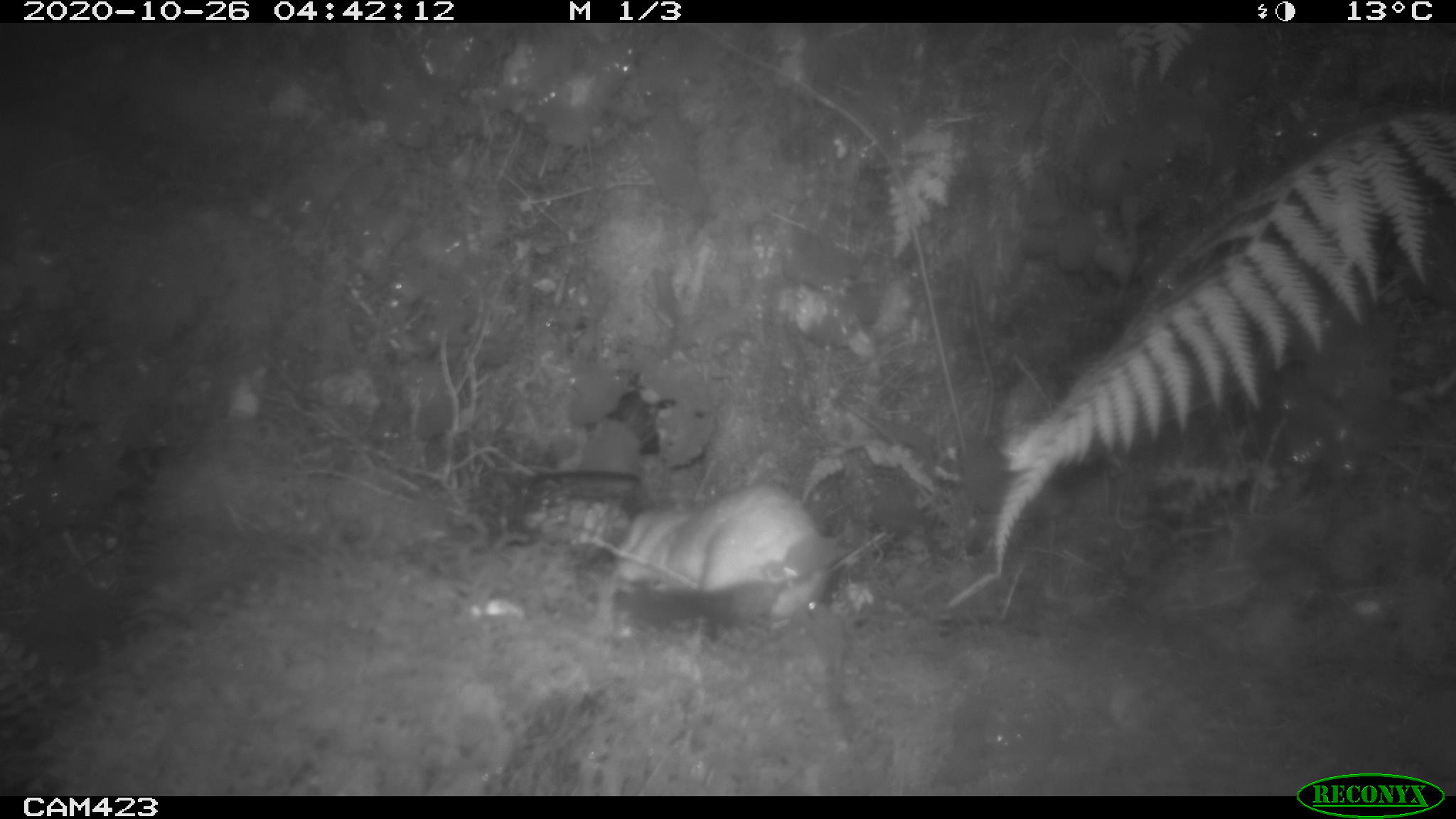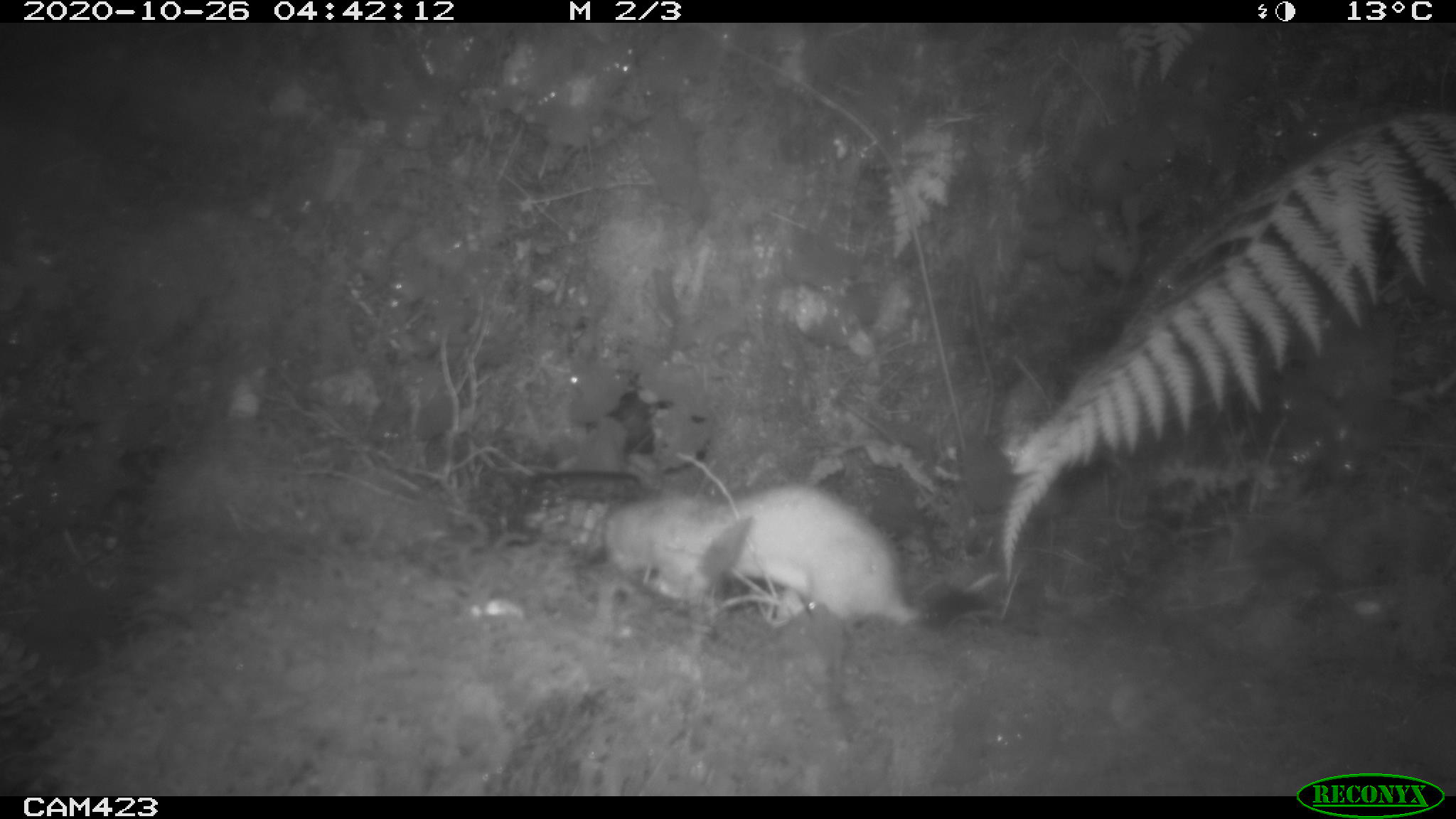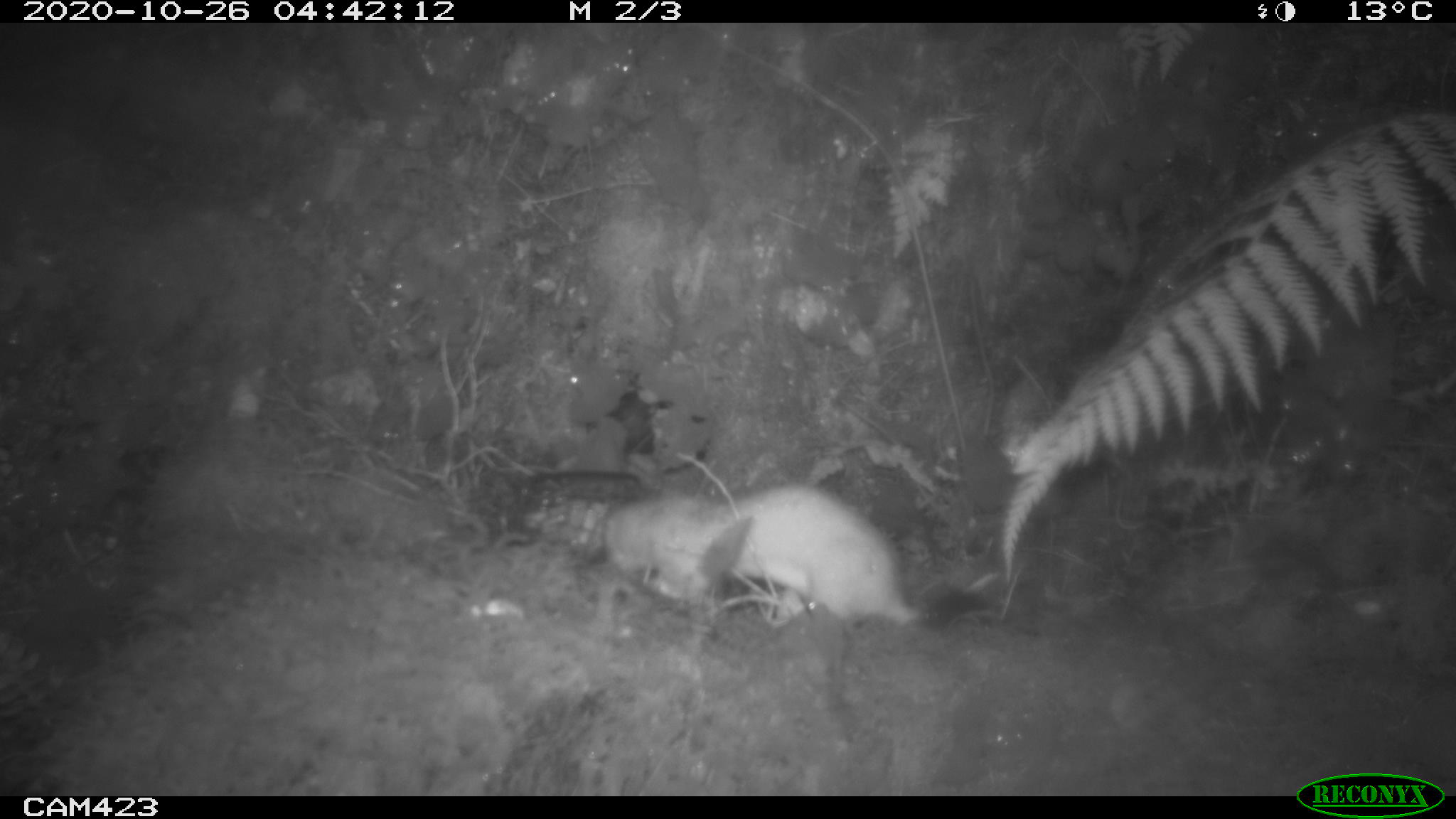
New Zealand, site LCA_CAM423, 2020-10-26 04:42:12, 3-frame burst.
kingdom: Animalia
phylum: Chordata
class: Mammalia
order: Carnivora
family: Mustelidae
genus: Mustela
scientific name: Mustela erminea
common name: stoat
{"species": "stoat (Mustela erminea)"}